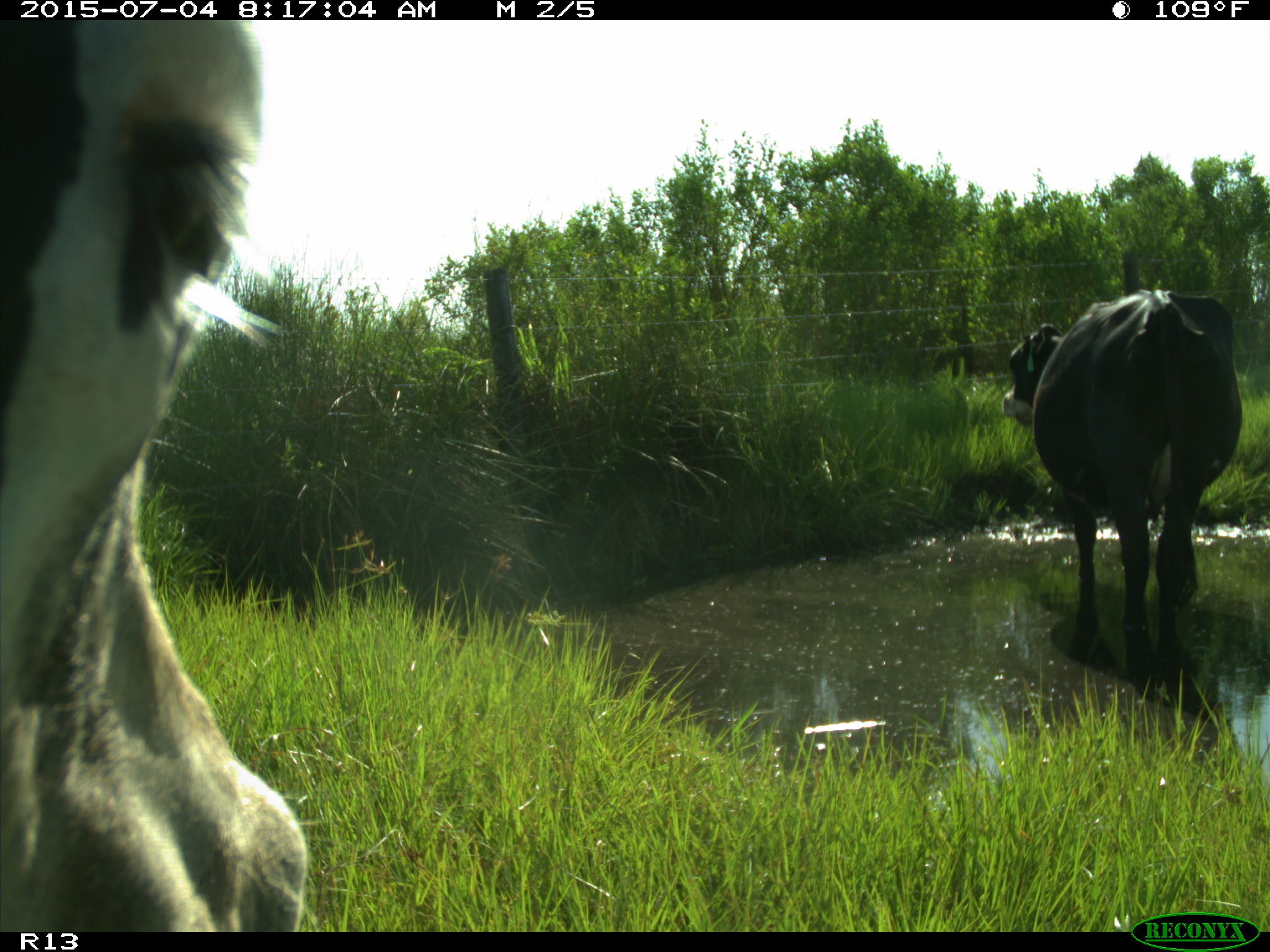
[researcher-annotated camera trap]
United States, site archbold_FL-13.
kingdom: Animalia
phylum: Chordata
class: Mammalia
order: Artiodactyla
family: Bovidae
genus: Bos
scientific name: Bos taurus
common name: domestic cow